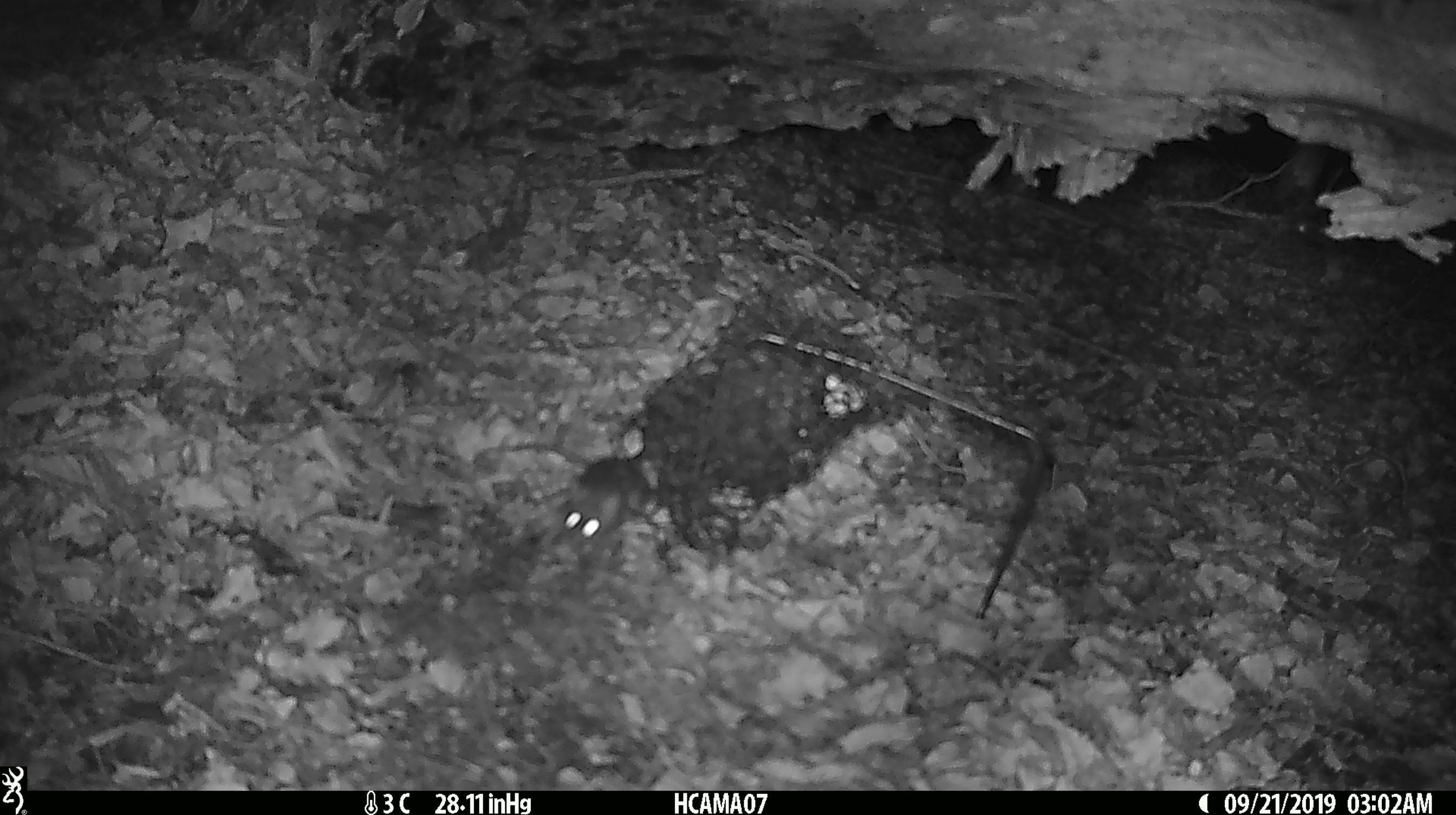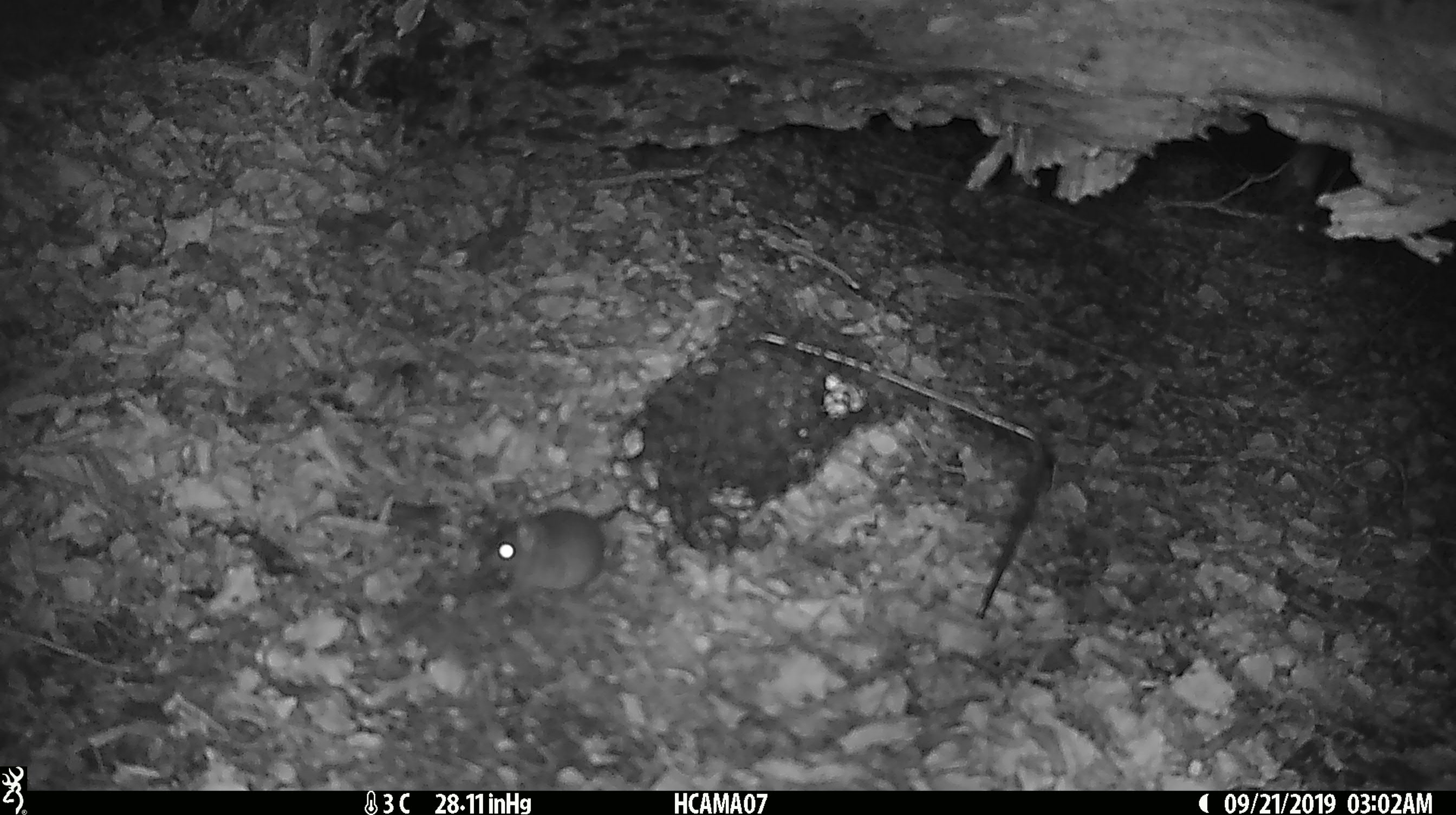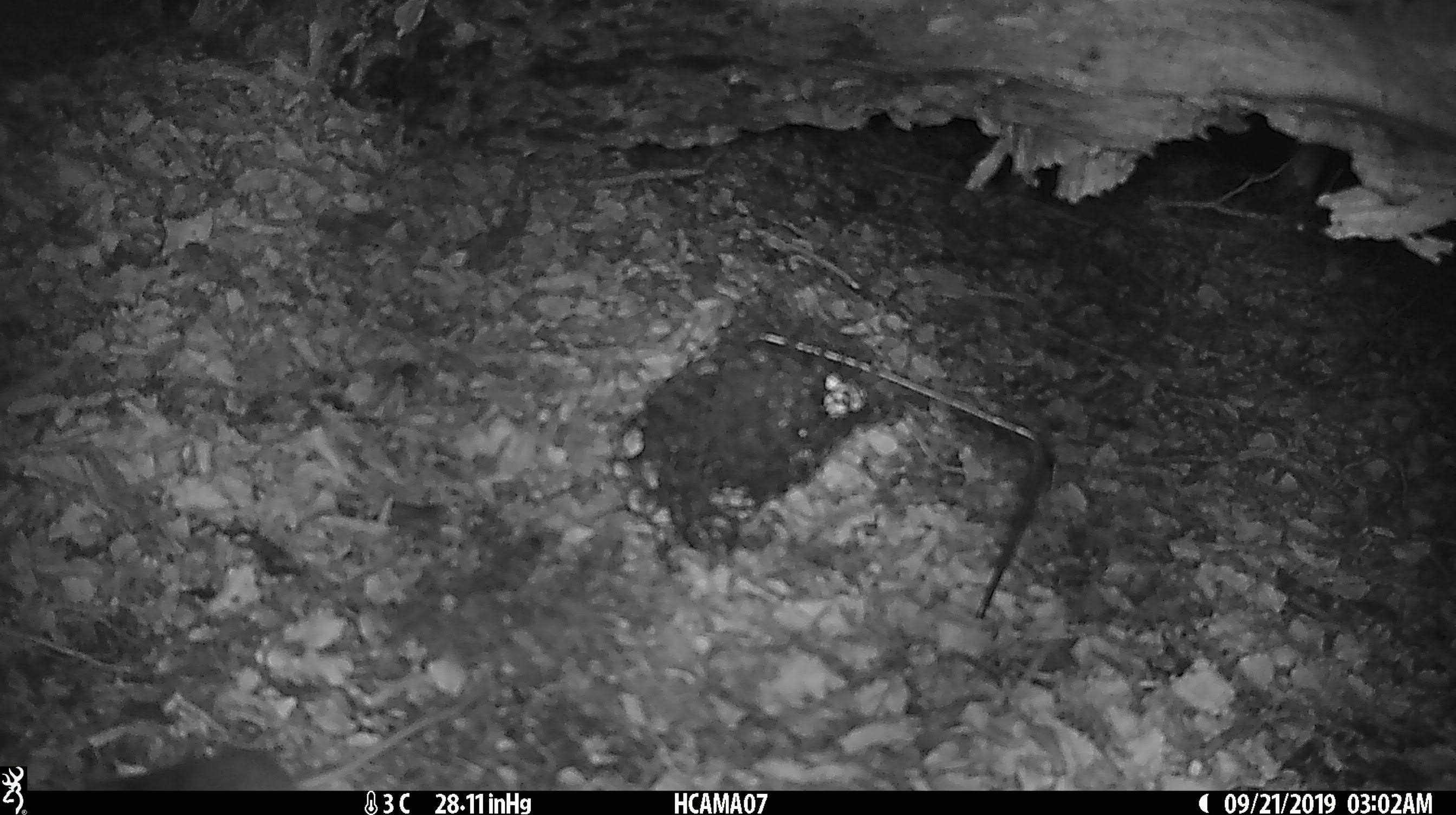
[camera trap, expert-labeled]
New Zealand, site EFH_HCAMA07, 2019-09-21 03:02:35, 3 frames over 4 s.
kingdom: Animalia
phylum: Chordata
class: Mammalia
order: Rodentia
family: Muridae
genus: Mus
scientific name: Mus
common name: mouse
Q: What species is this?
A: Mouse (Mus).